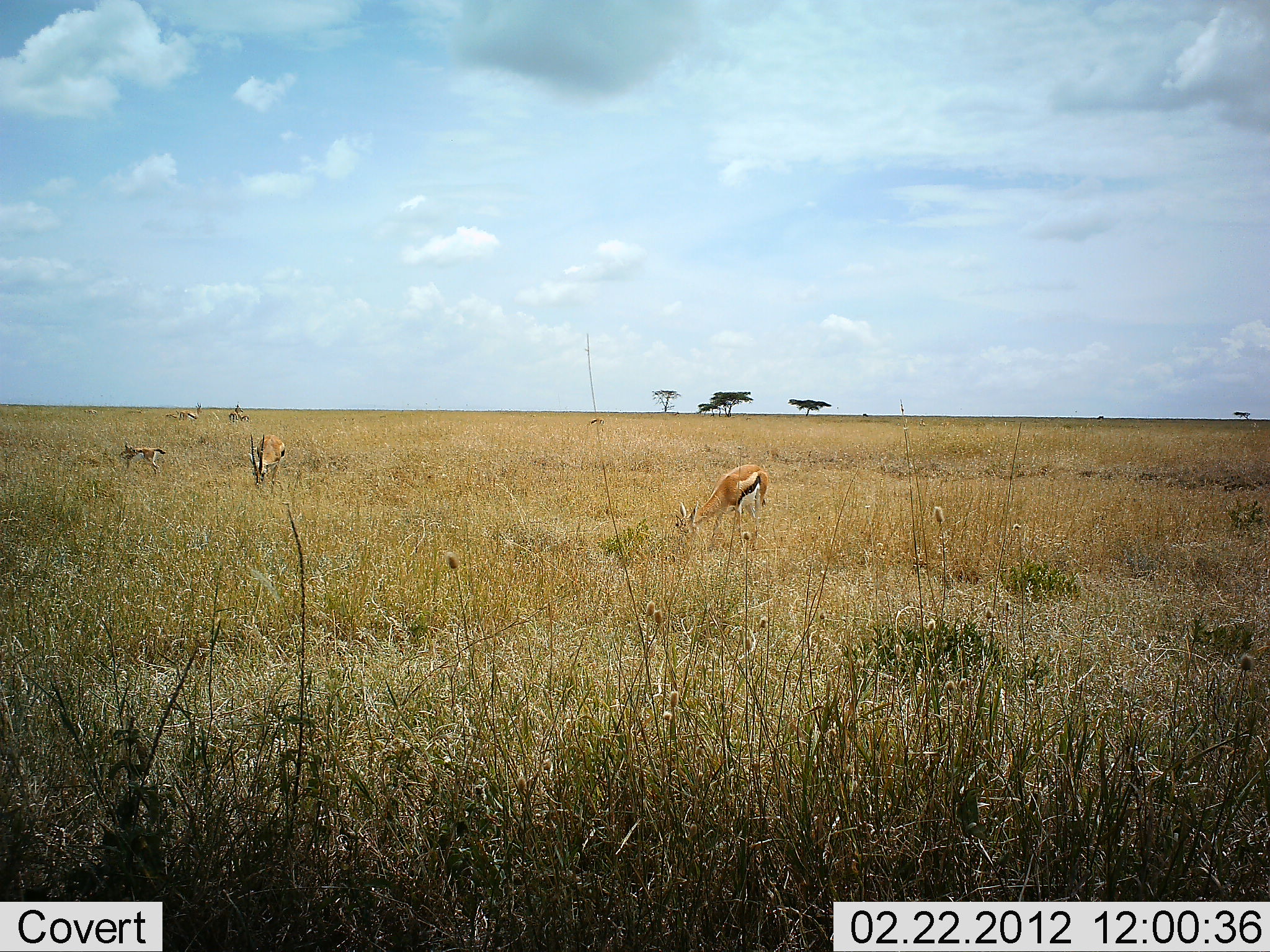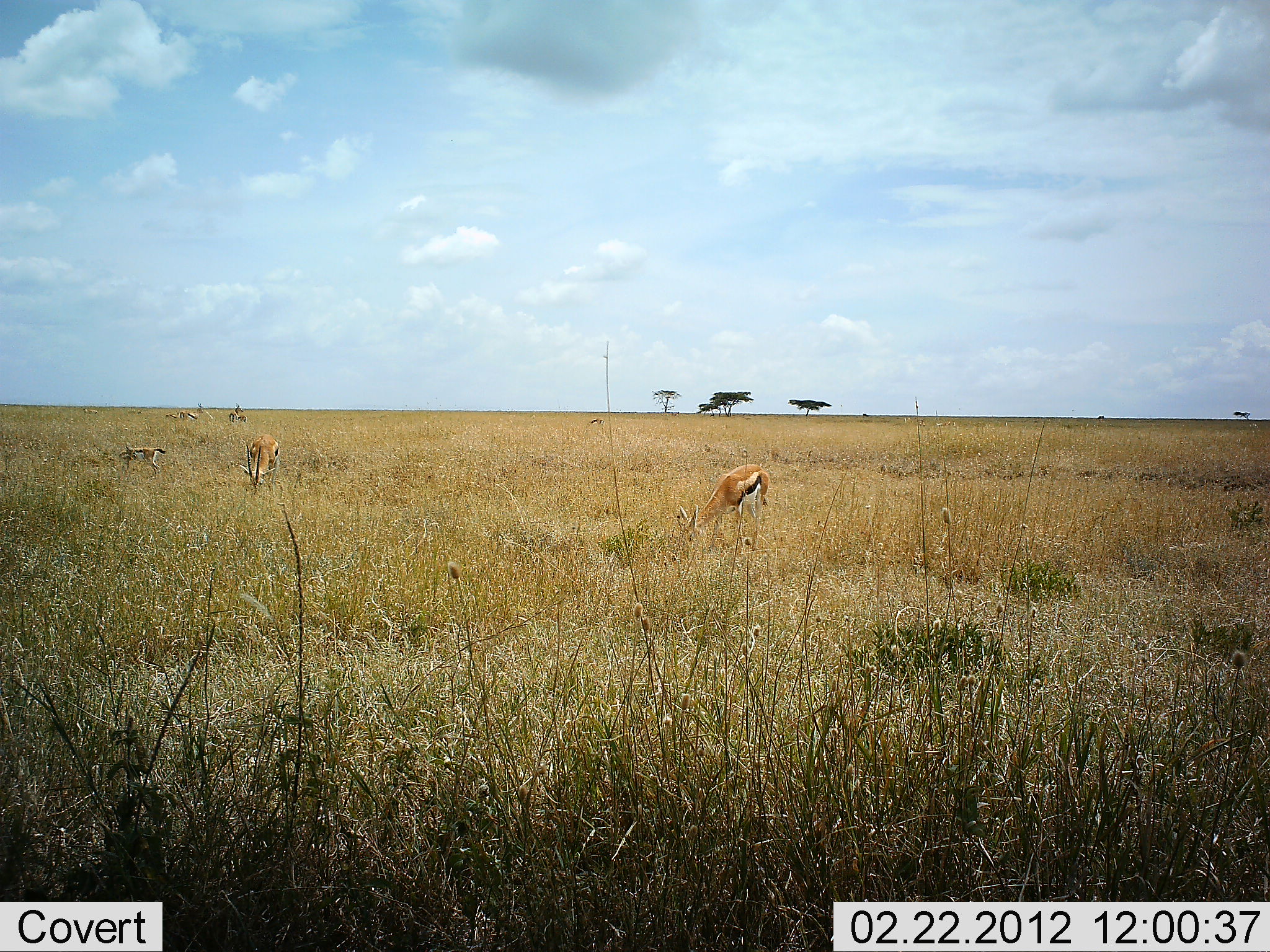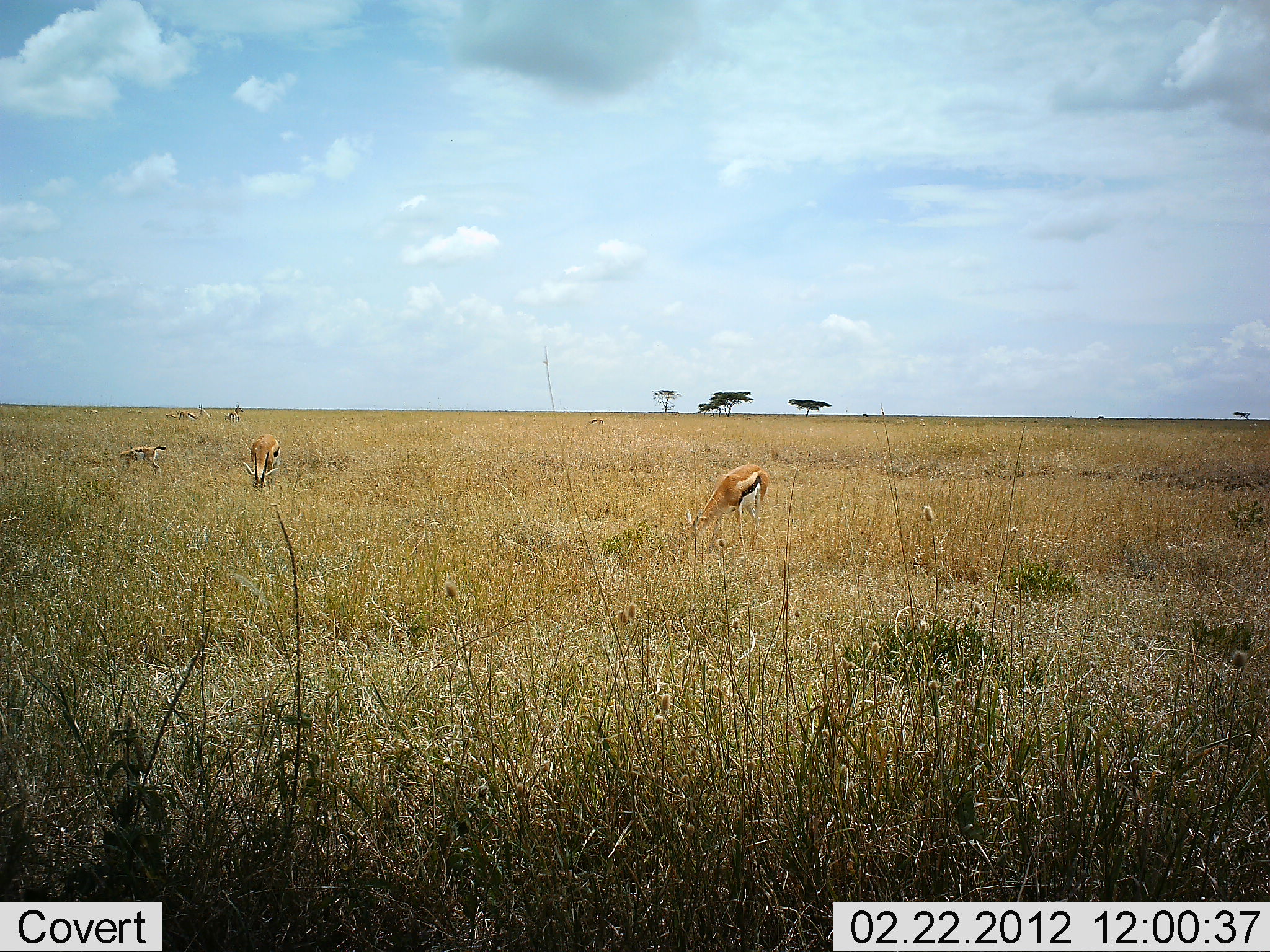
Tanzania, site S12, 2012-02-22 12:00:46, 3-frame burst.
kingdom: Animalia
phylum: Chordata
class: Mammalia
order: Artiodactyla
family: Bovidae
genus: Eudorcas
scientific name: Eudorcas thomsonii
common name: thomson's gazelle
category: gazellethomsons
Gazellethomsons (thomson's gazelle) (Eudorcas thomsonii), count 6. Behavior (volunteer vote fractions): standing 41%, resting 0%, moving 6%, interacting 0%. Young present (vote fraction): 18%. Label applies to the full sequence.